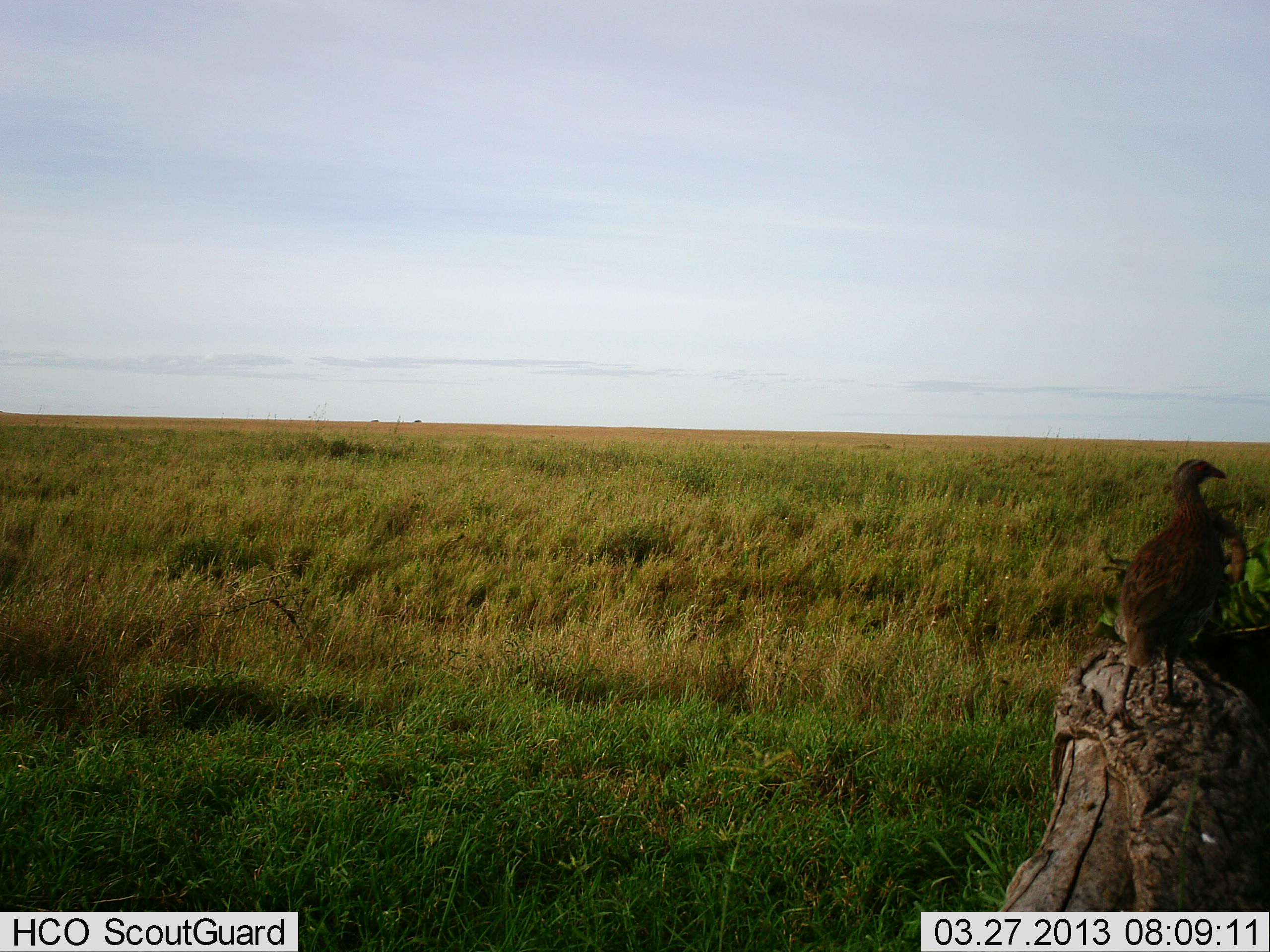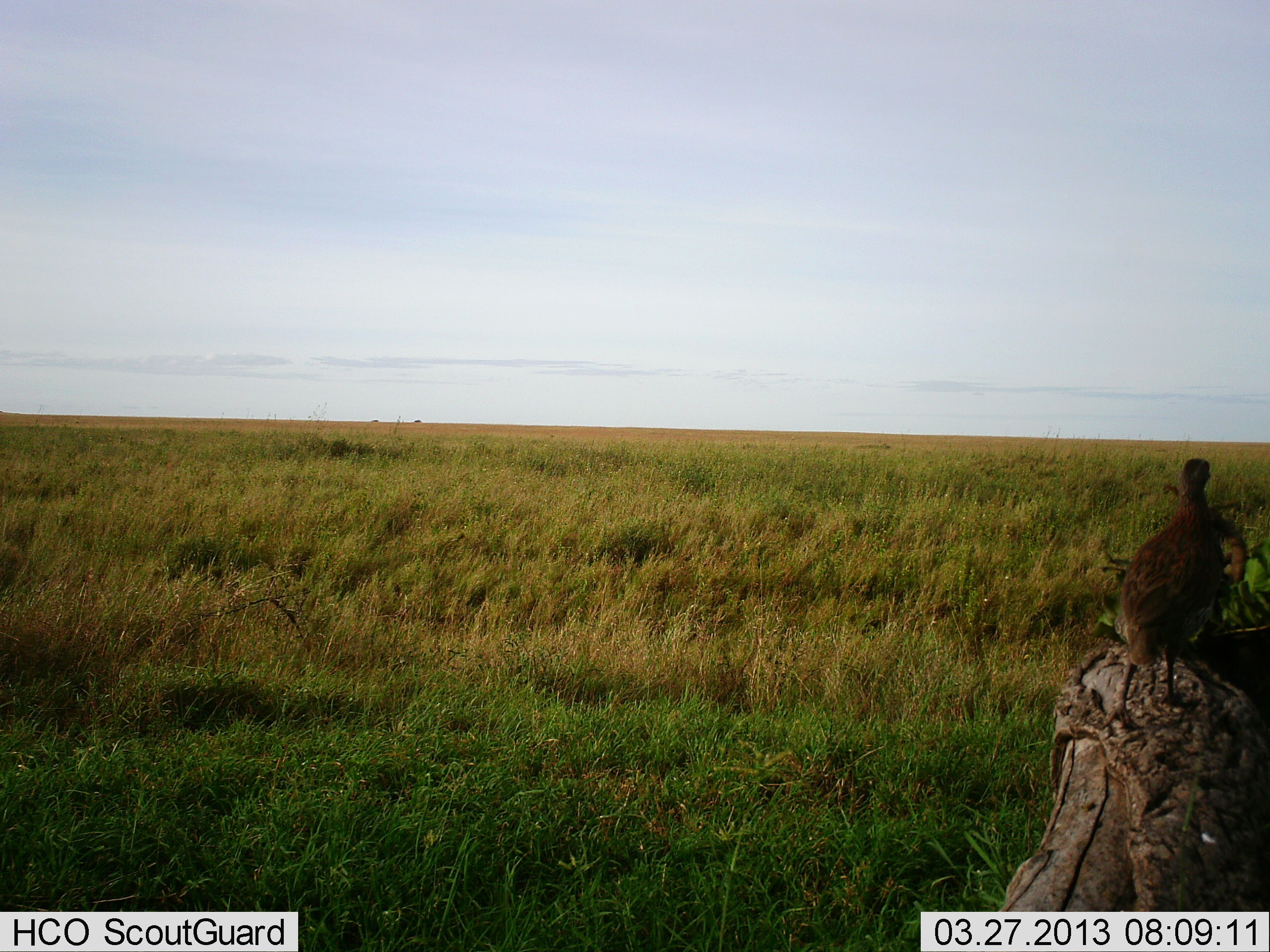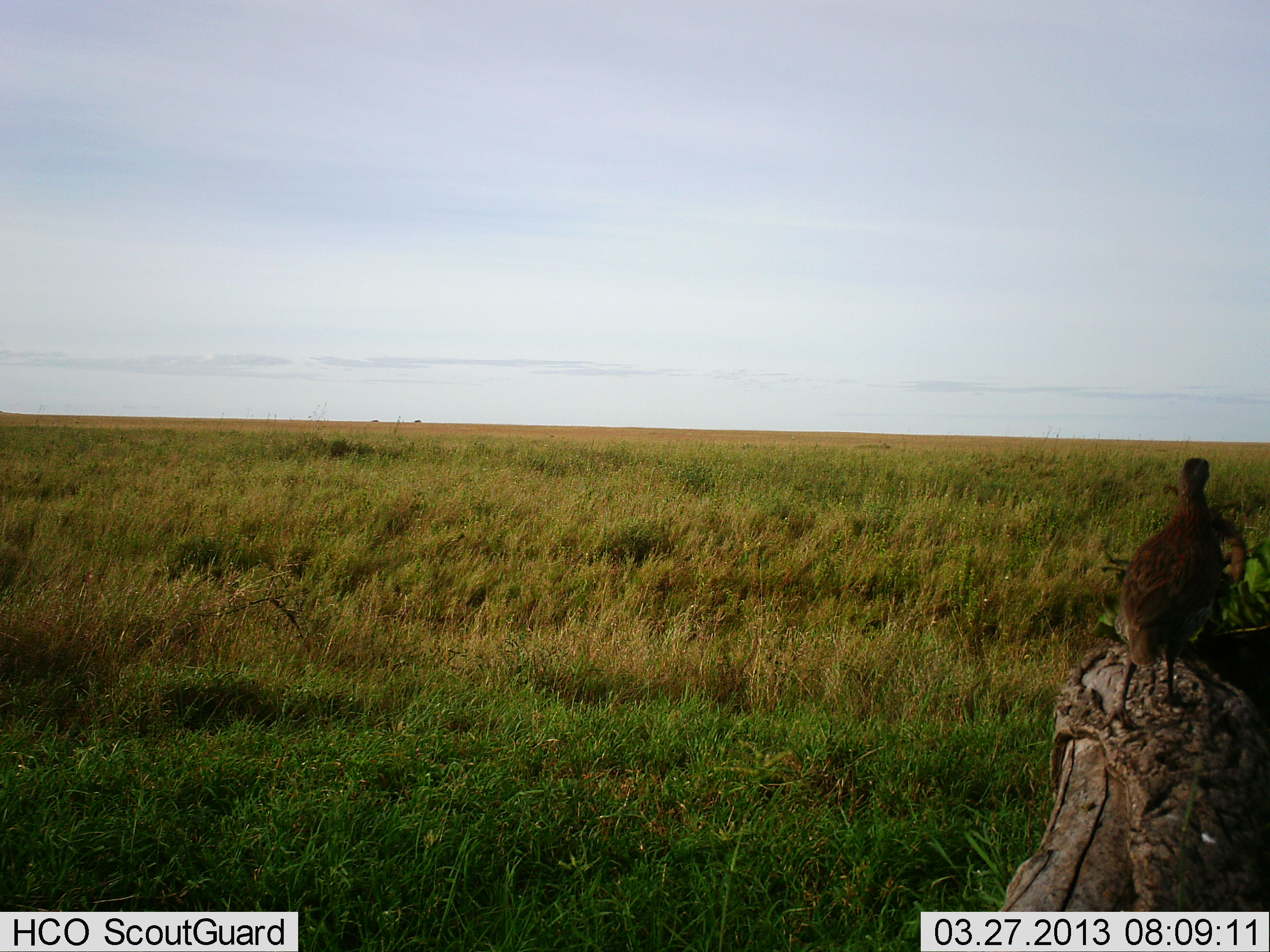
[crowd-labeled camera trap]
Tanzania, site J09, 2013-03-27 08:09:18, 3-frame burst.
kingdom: Animalia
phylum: Chordata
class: Aves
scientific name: Aves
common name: bird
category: otherbird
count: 1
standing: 91%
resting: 9%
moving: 0%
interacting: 0%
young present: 0%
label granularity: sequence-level